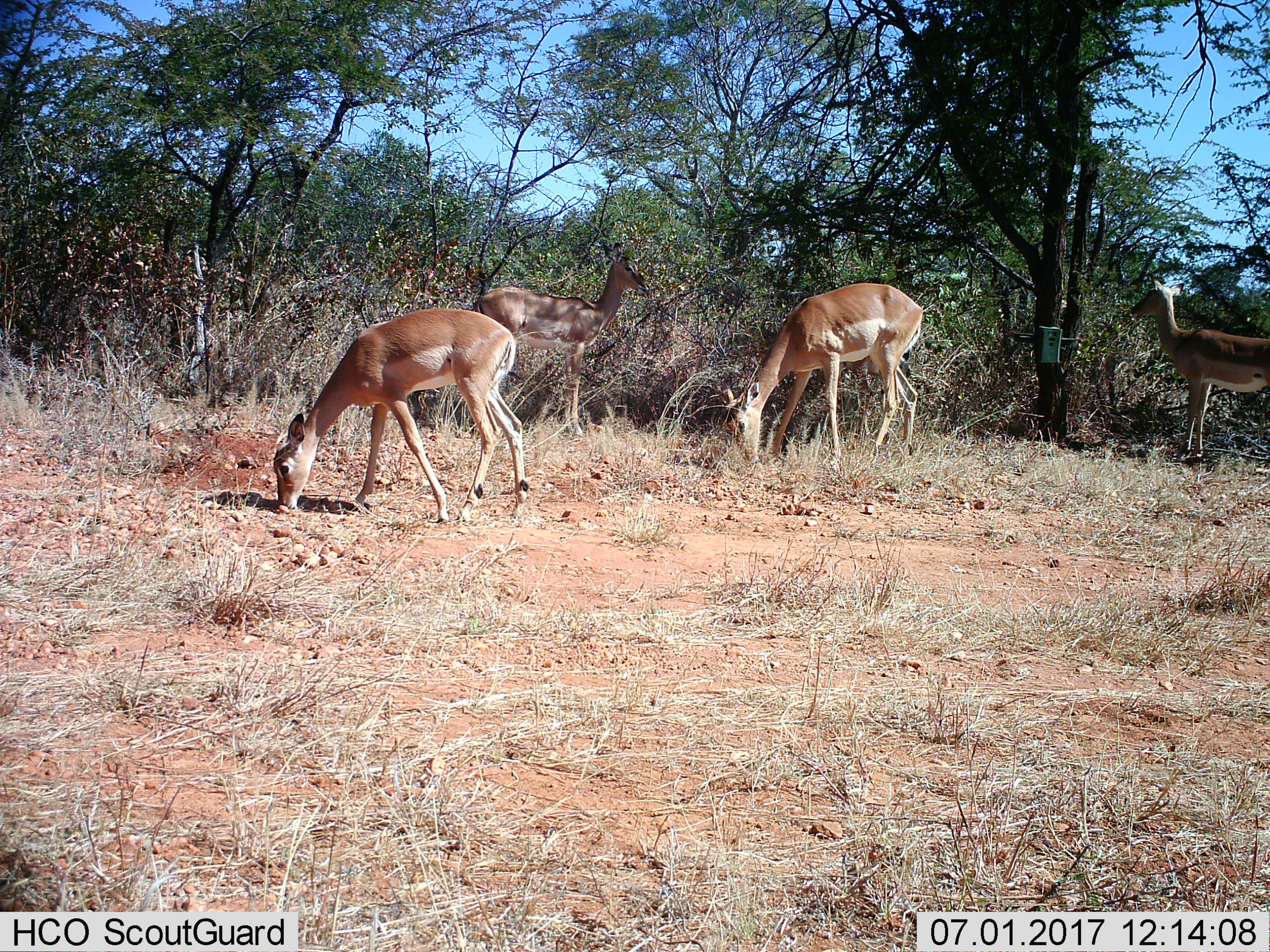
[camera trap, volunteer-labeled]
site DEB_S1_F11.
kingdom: Animalia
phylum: Chordata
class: Mammalia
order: Artiodactyla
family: Bovidae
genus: Aepyceros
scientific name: Aepyceros melampus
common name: impala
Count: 4.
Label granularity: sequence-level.